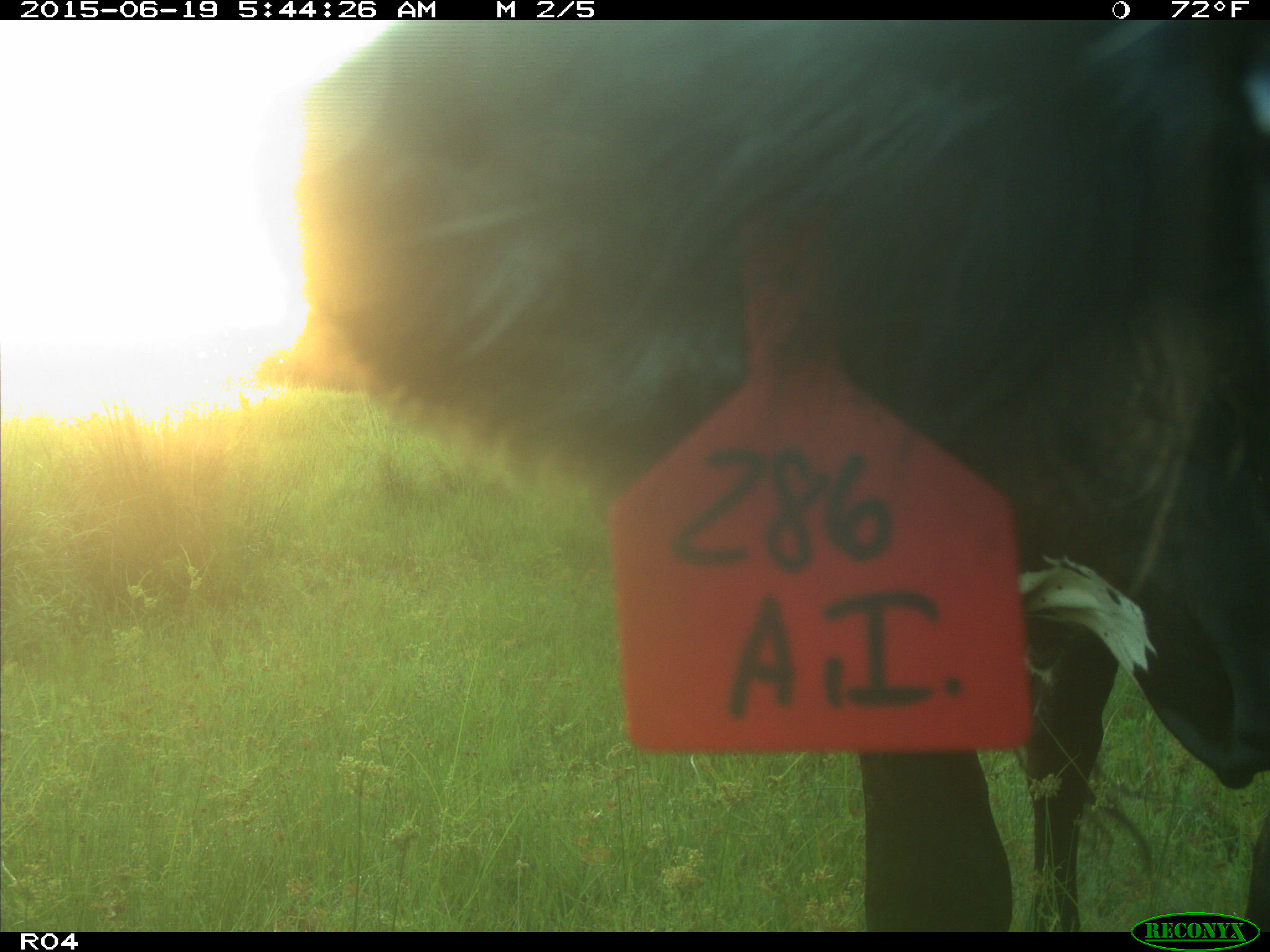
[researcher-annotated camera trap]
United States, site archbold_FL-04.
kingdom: Animalia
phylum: Chordata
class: Mammalia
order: Artiodactyla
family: Bovidae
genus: Bos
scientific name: Bos taurus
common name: domestic cow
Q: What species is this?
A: Bos taurus (domestic cow).